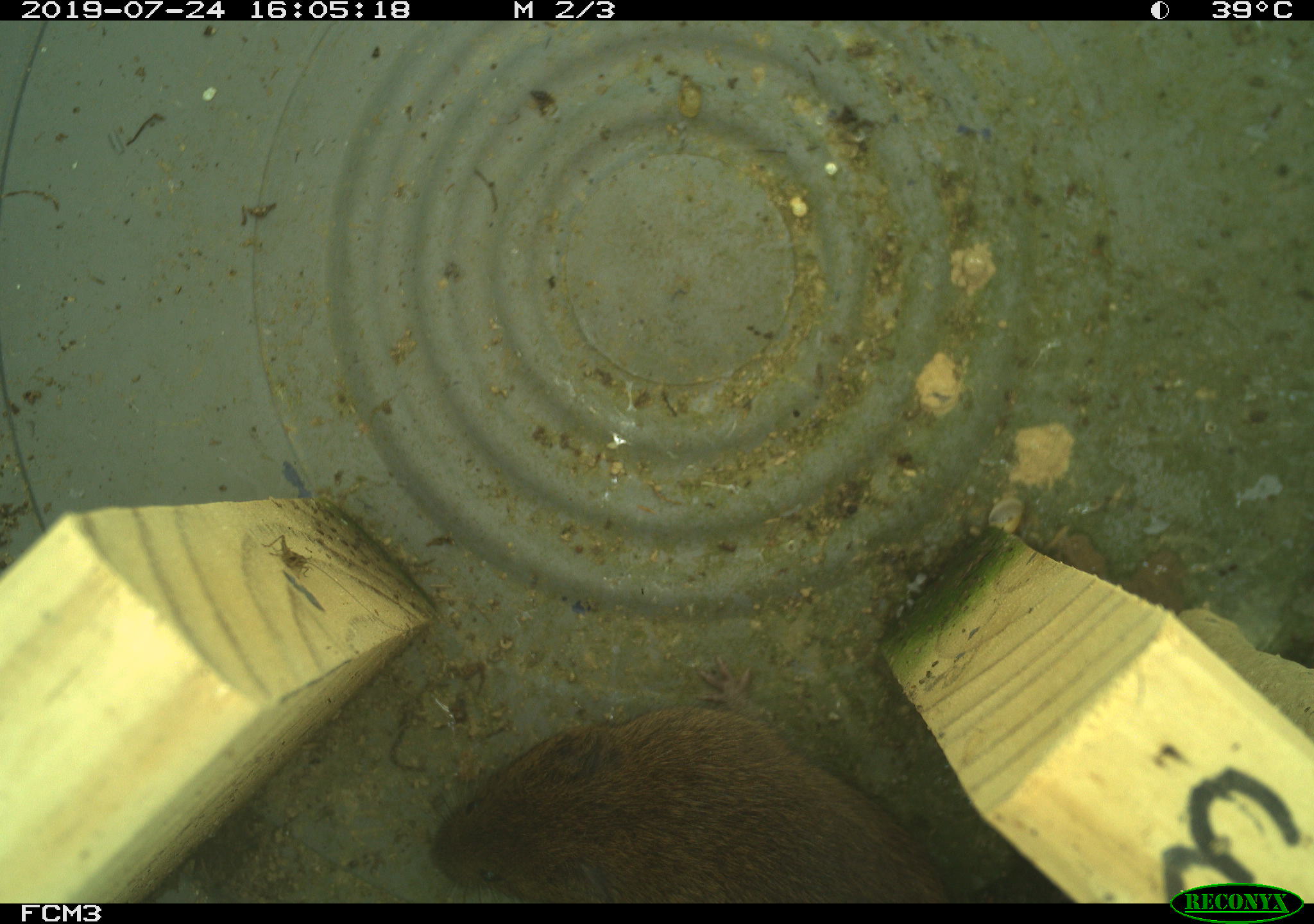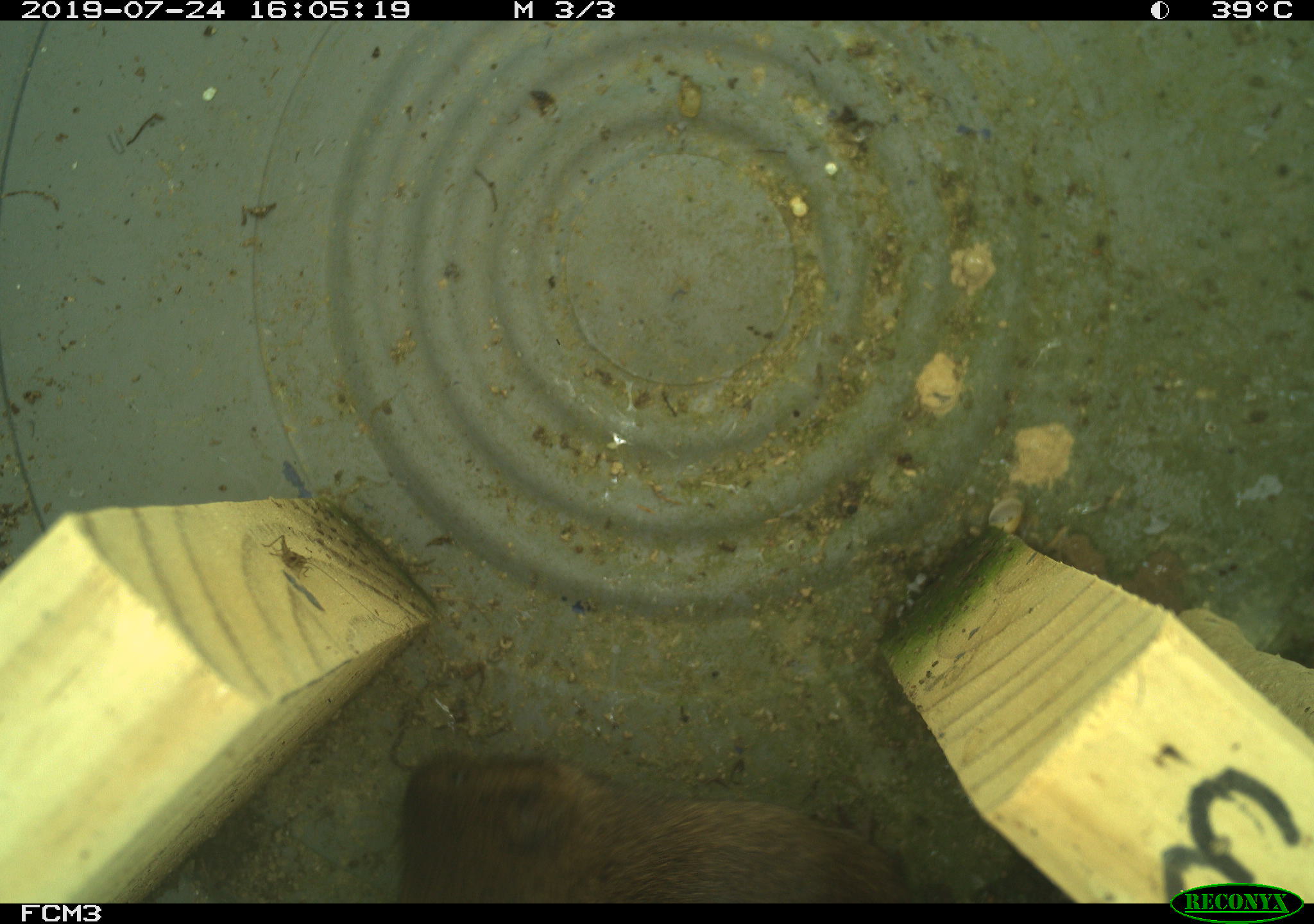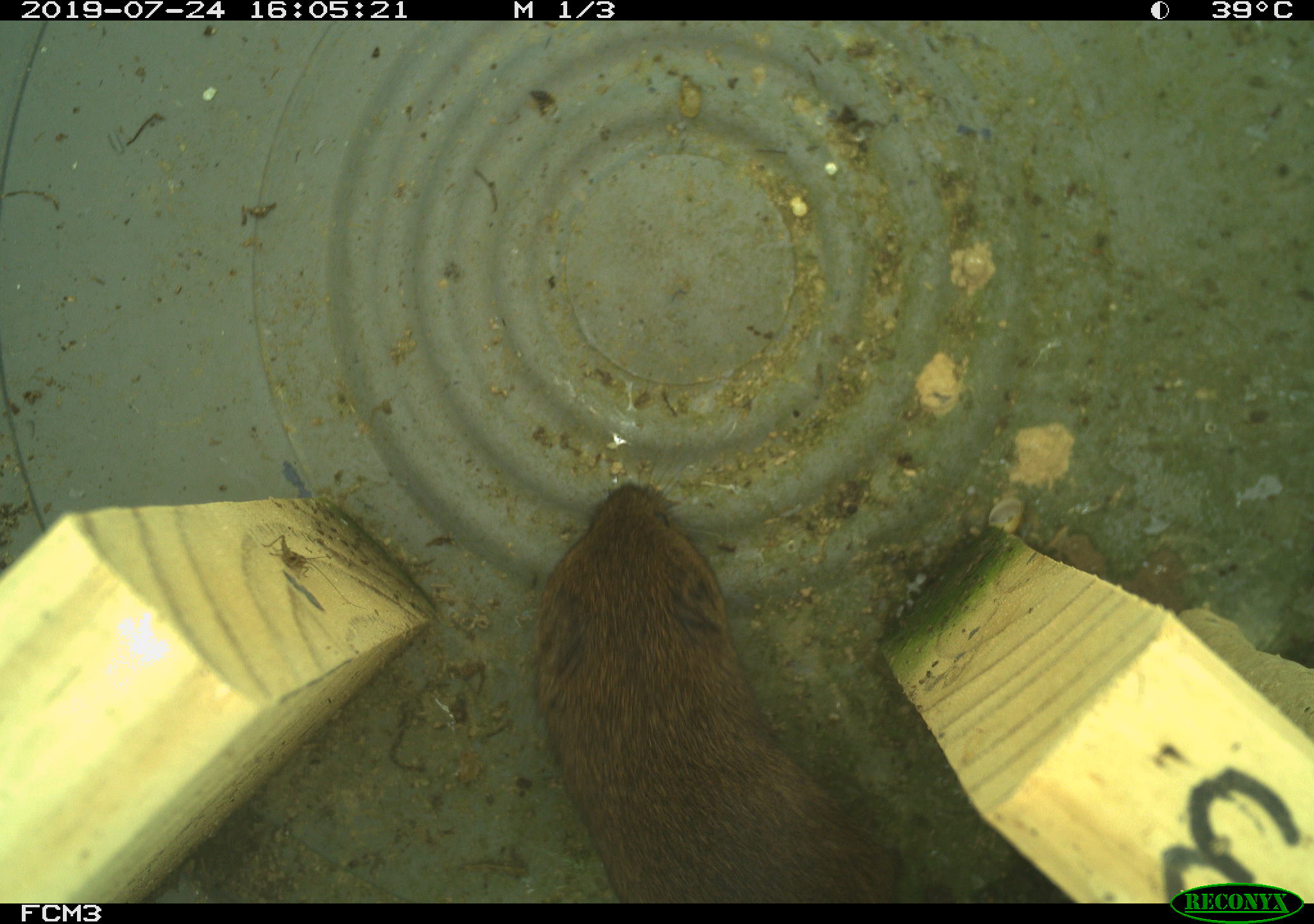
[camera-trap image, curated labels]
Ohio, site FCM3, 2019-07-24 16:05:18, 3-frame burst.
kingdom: Animalia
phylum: Chordata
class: Mammalia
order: Rodentia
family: Cricetidae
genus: Microtus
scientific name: Microtus pennsylvanicus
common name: meadow vole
Meadow vole (Microtus pennsylvanicus).